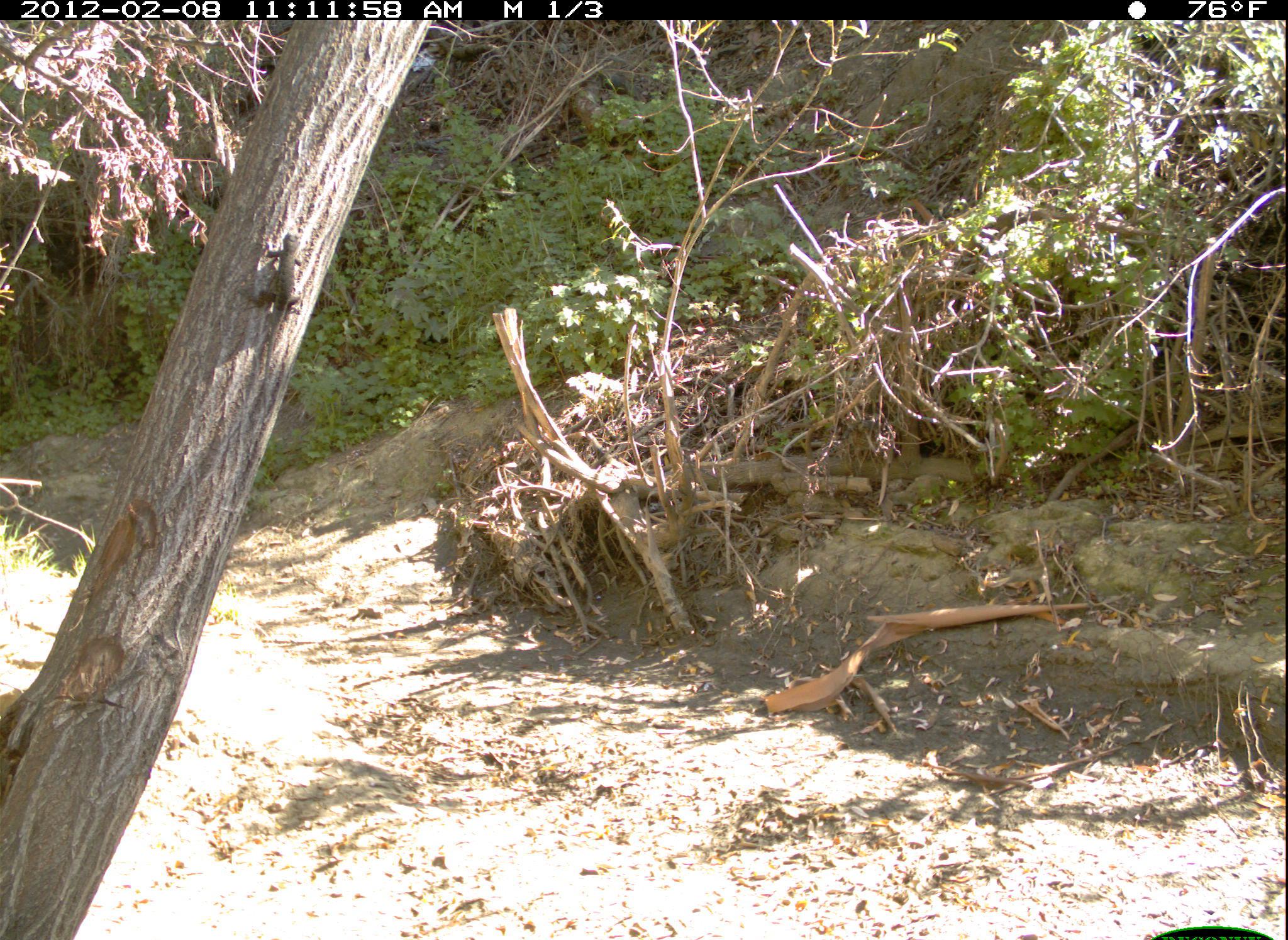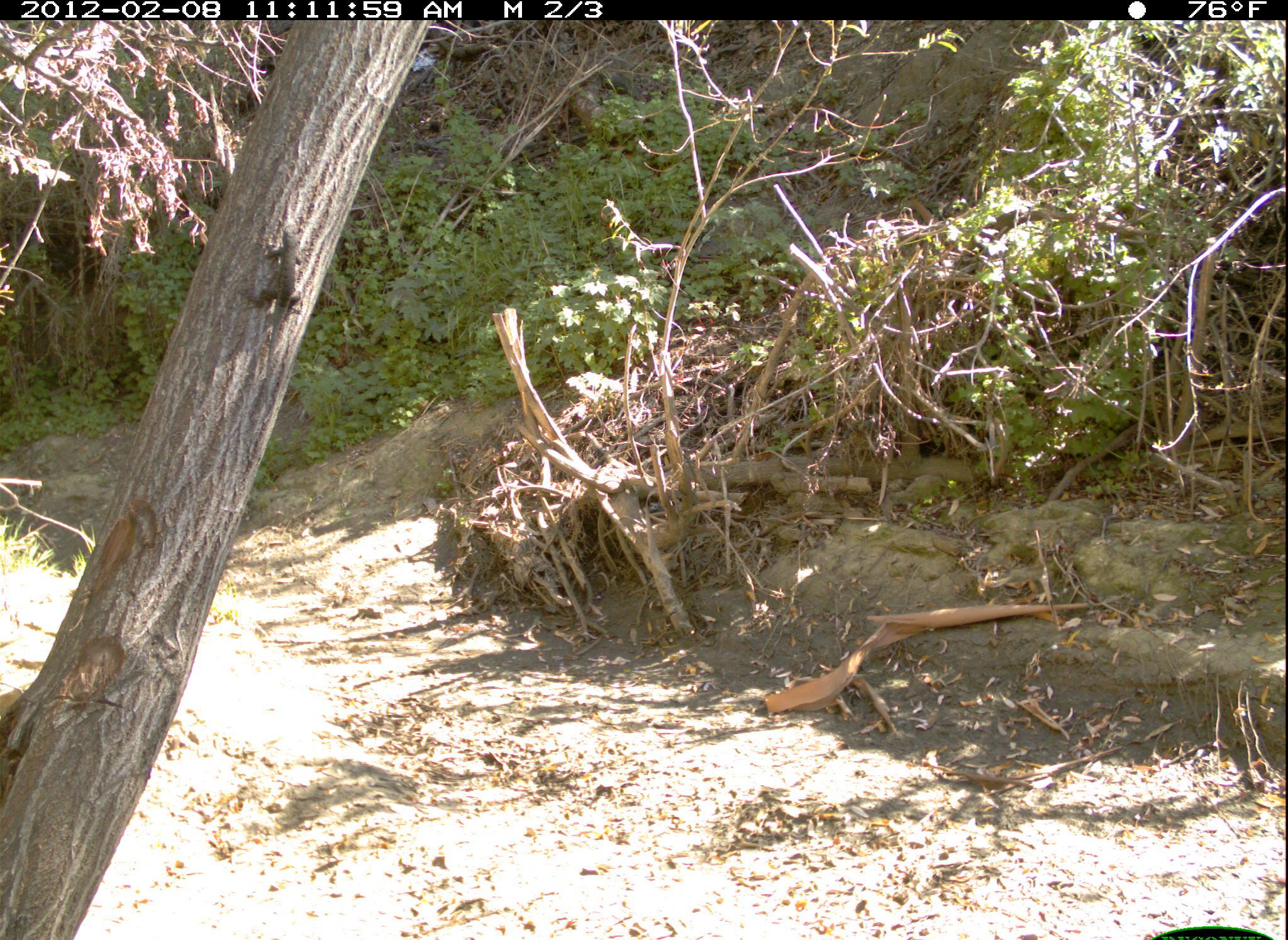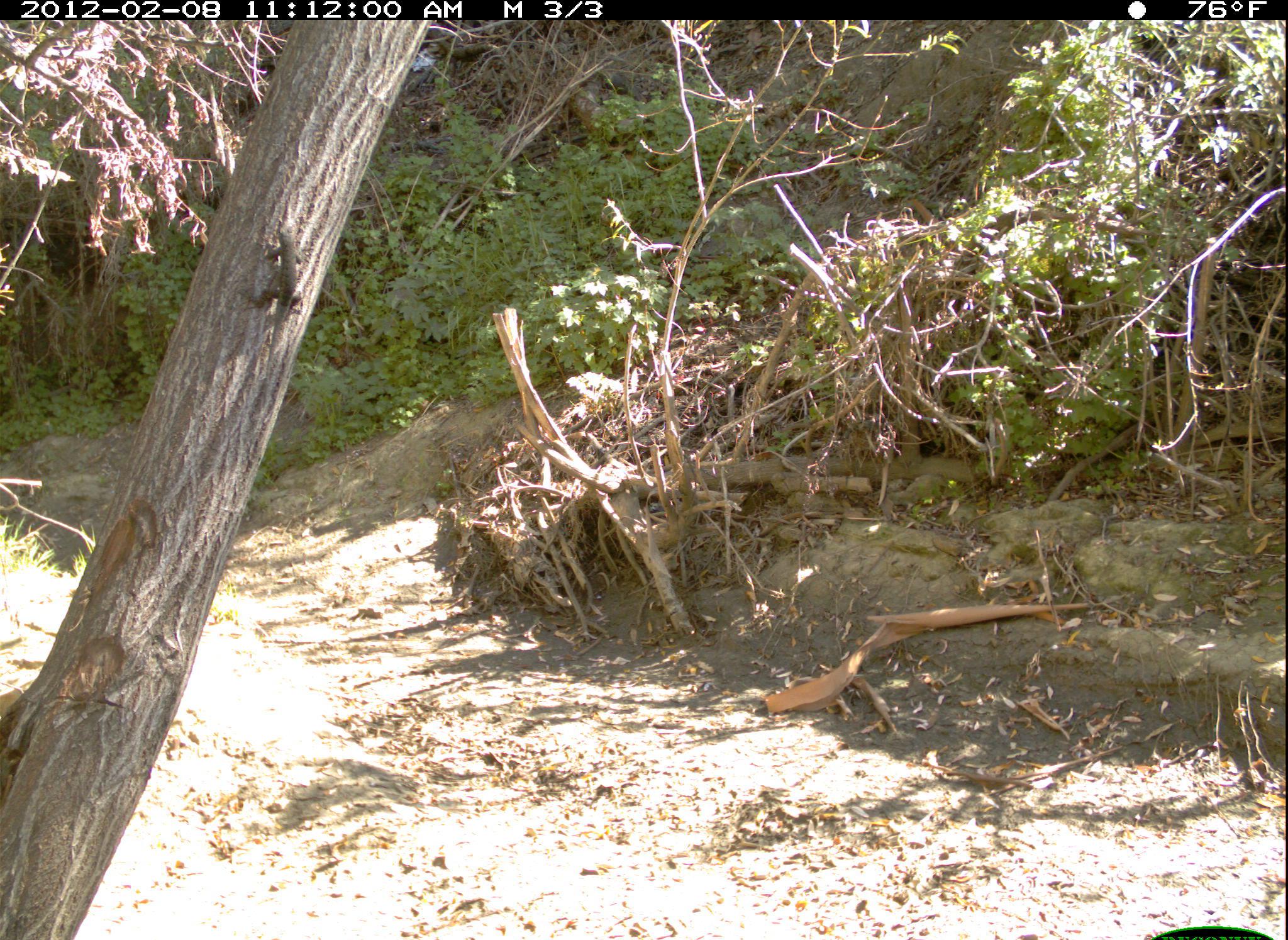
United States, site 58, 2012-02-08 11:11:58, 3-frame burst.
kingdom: Animalia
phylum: Chordata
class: Reptilia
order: Squamata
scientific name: Squamata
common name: lizard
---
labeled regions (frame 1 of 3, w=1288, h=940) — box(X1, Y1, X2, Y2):
lizard: box(234, 228, 305, 420)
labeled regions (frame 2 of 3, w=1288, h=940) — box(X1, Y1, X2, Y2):
lizard: box(235, 222, 306, 413)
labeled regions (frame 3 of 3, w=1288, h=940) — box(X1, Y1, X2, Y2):
lizard: box(232, 219, 308, 408)